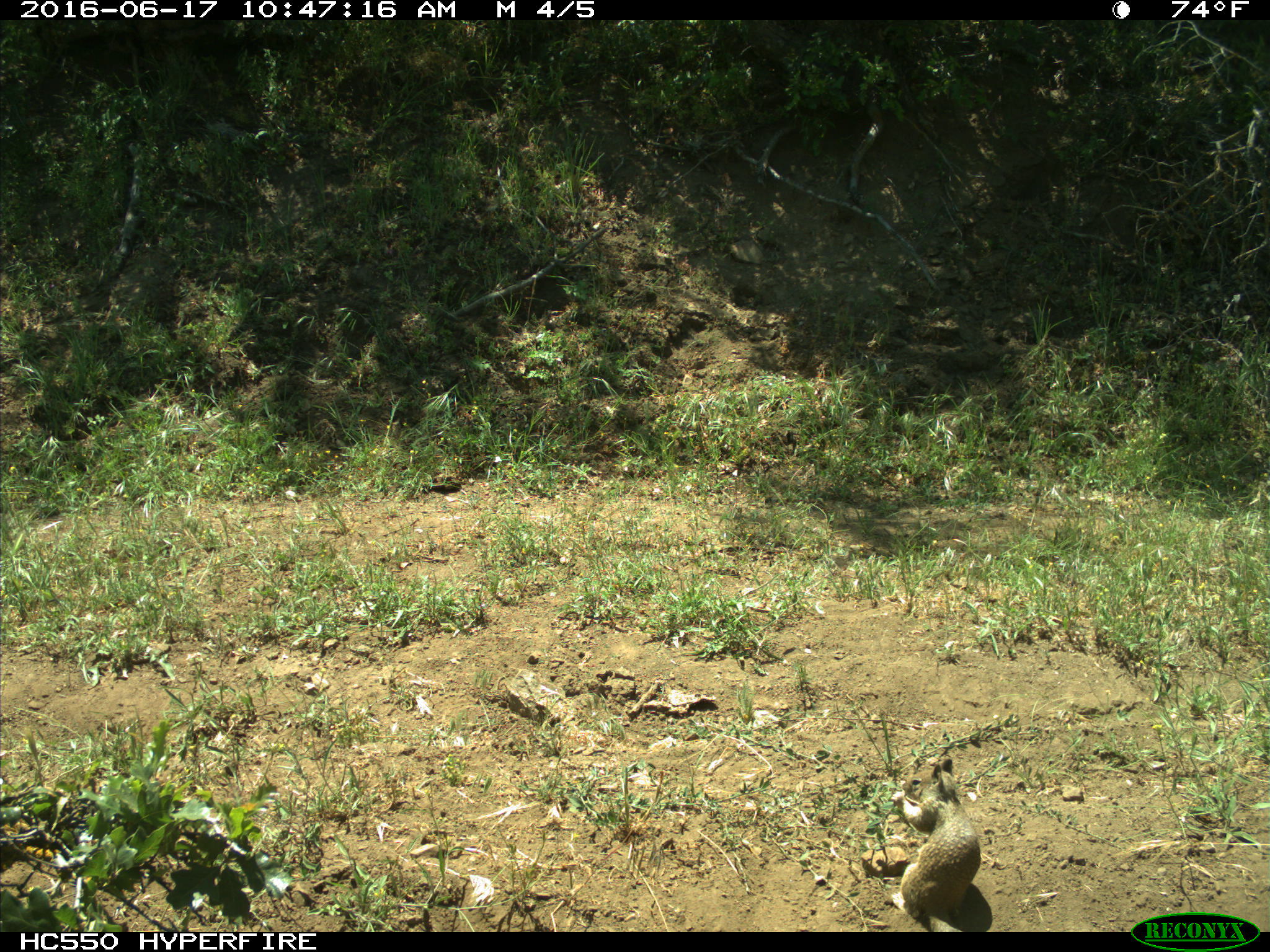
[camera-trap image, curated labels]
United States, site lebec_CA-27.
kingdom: Animalia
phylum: Chordata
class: Mammalia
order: Rodentia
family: Sciuridae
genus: Otospermophilus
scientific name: Otospermophilus beecheyi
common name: california ground squirrel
Otospermophilus beecheyi (california ground squirrel).